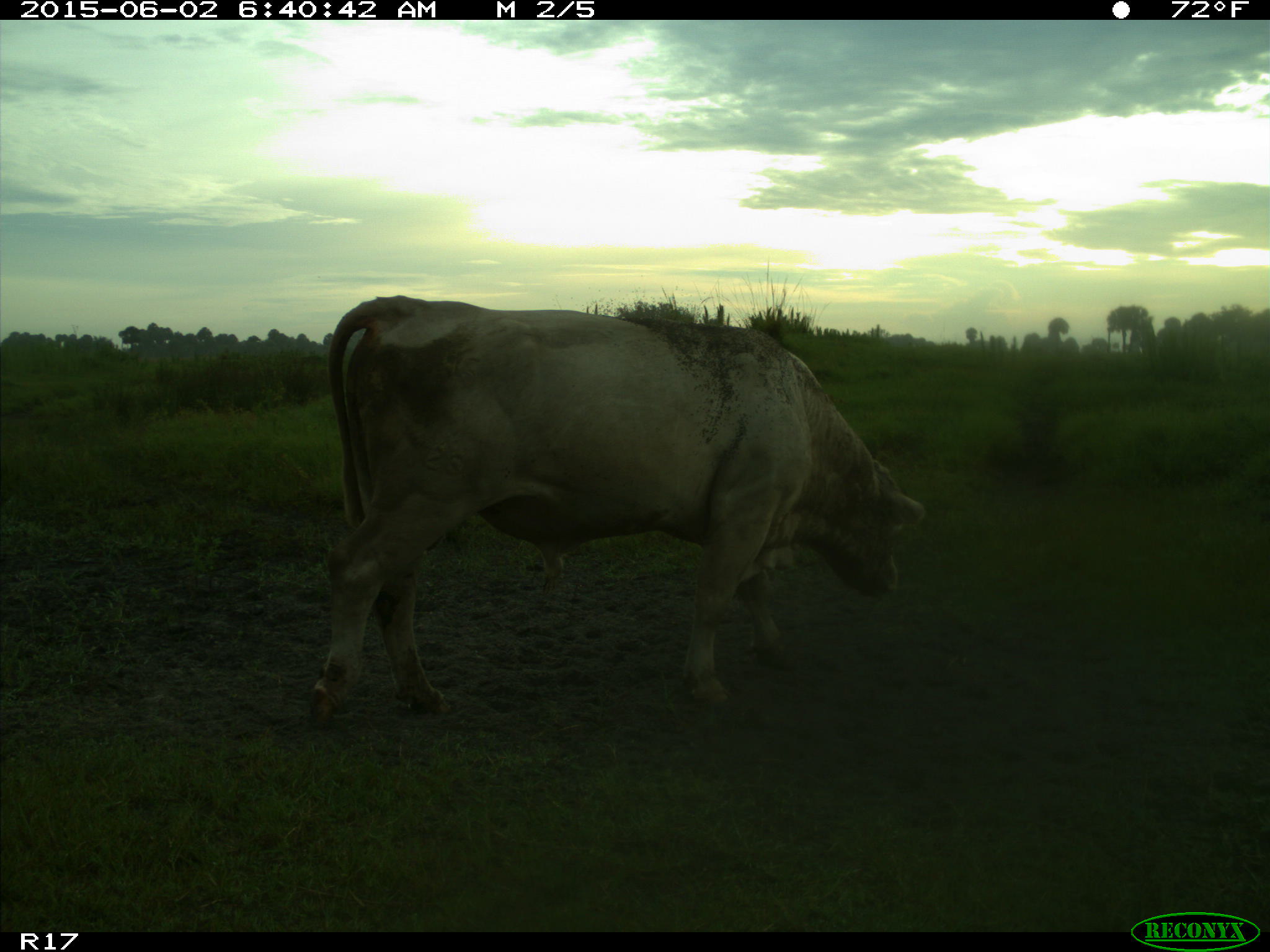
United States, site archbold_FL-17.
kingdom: Animalia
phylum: Chordata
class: Mammalia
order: Artiodactyla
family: Bovidae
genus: Bos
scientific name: Bos taurus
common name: domestic cow